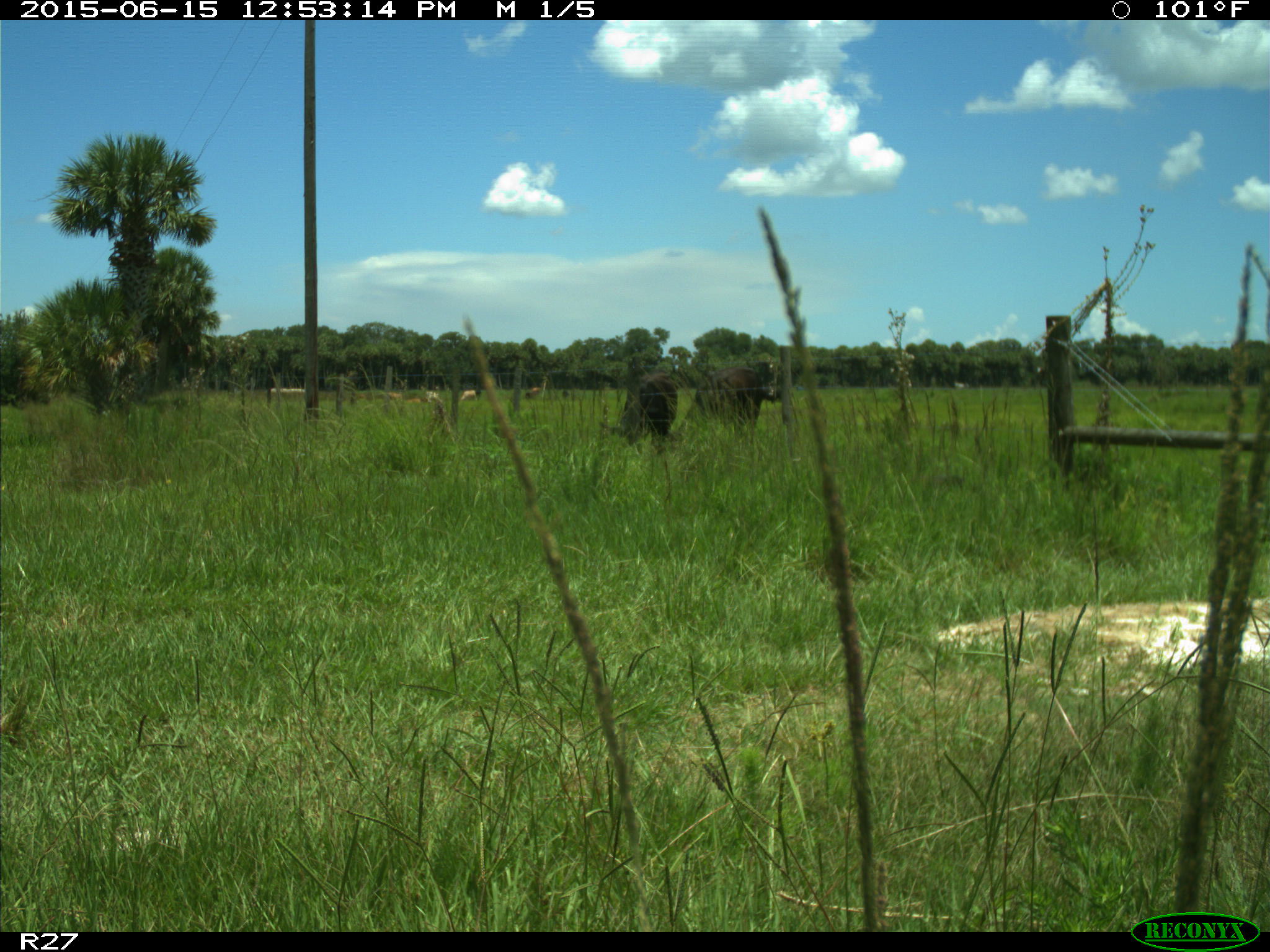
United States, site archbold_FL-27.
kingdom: Animalia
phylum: Chordata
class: Mammalia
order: Artiodactyla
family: Bovidae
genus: Bos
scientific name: Bos taurus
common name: domestic cow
Bos taurus (domestic cow).